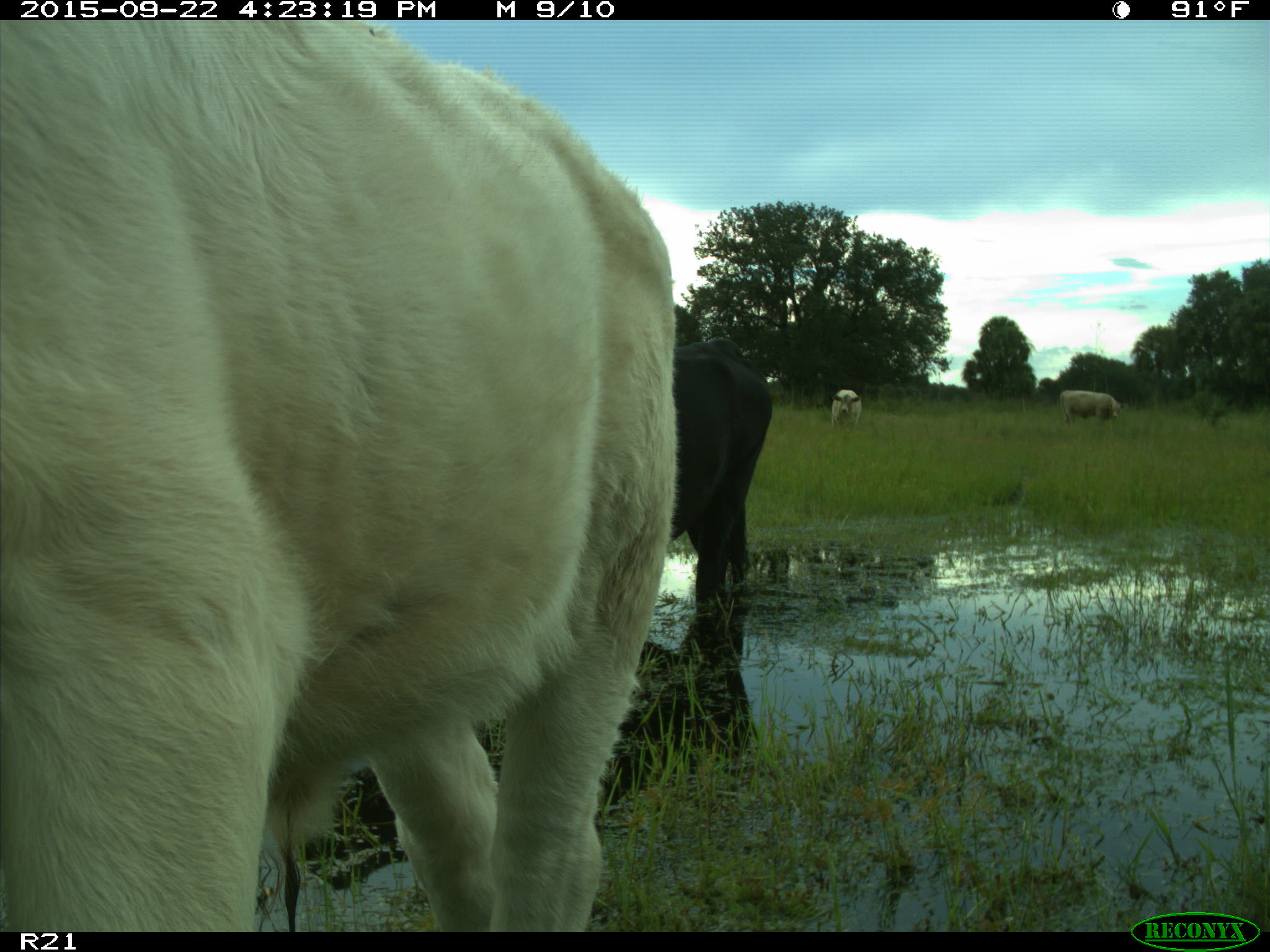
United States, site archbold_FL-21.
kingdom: Animalia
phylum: Chordata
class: Mammalia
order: Artiodactyla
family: Bovidae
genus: Bos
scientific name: Bos taurus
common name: domestic cow